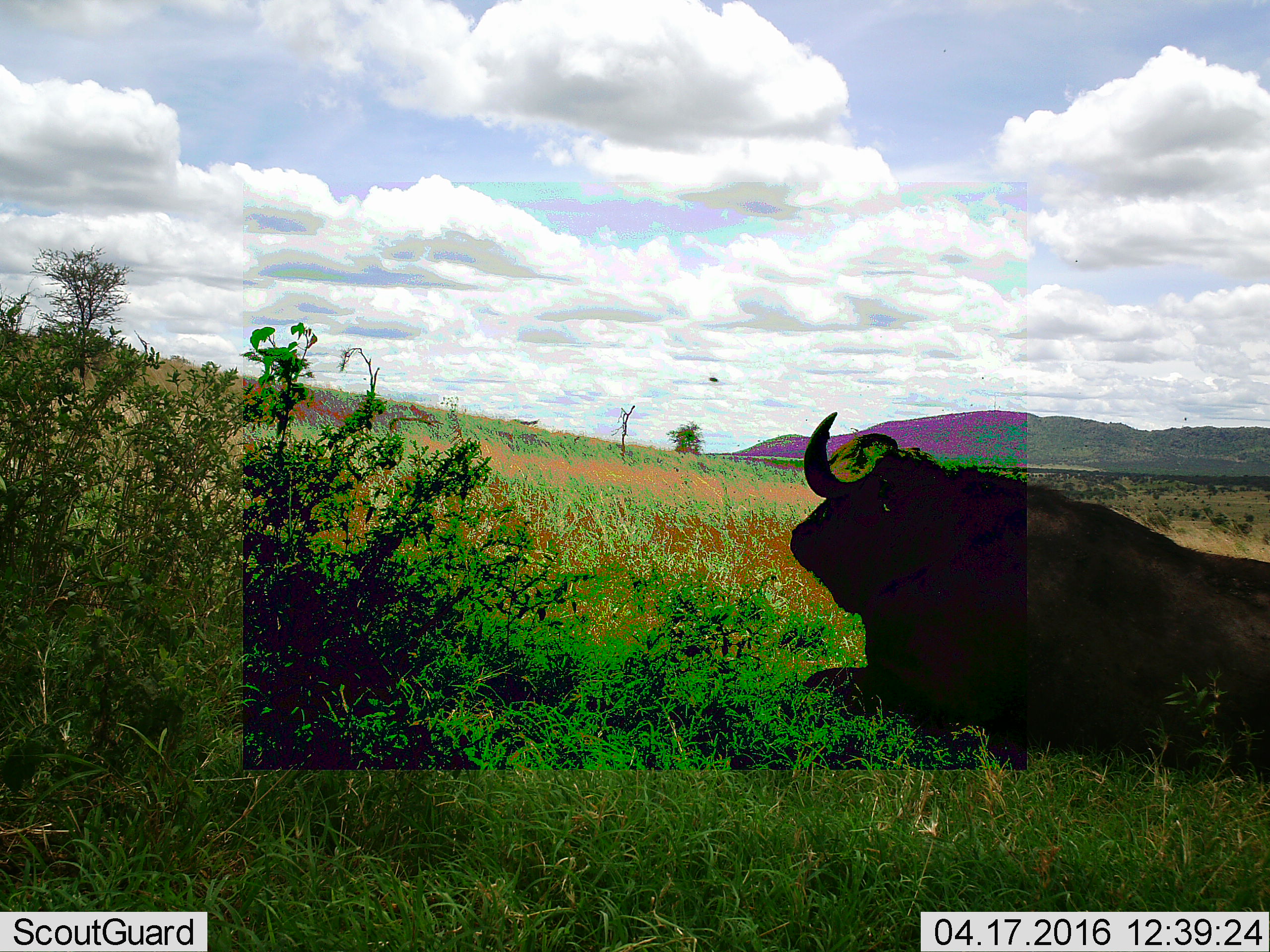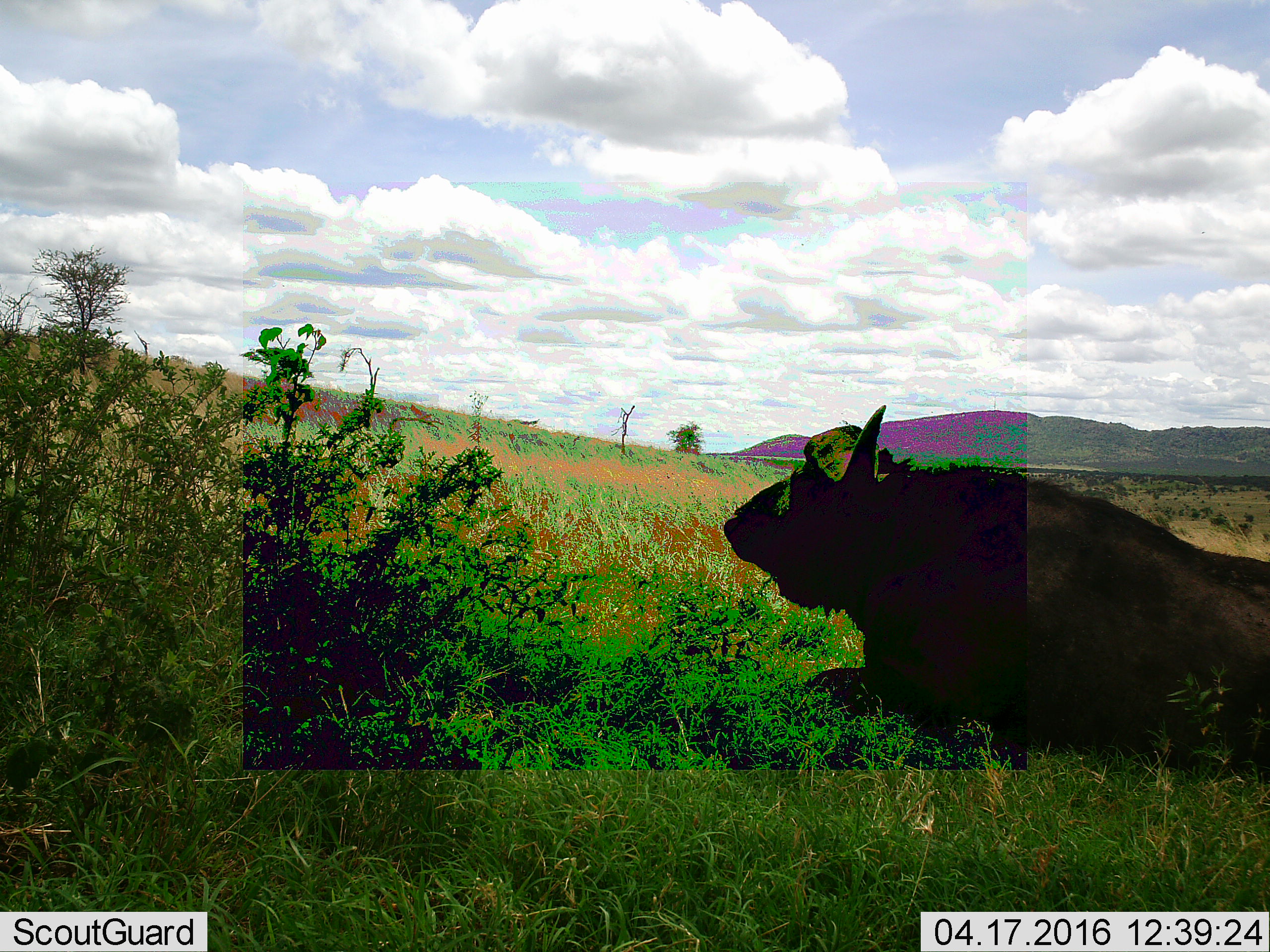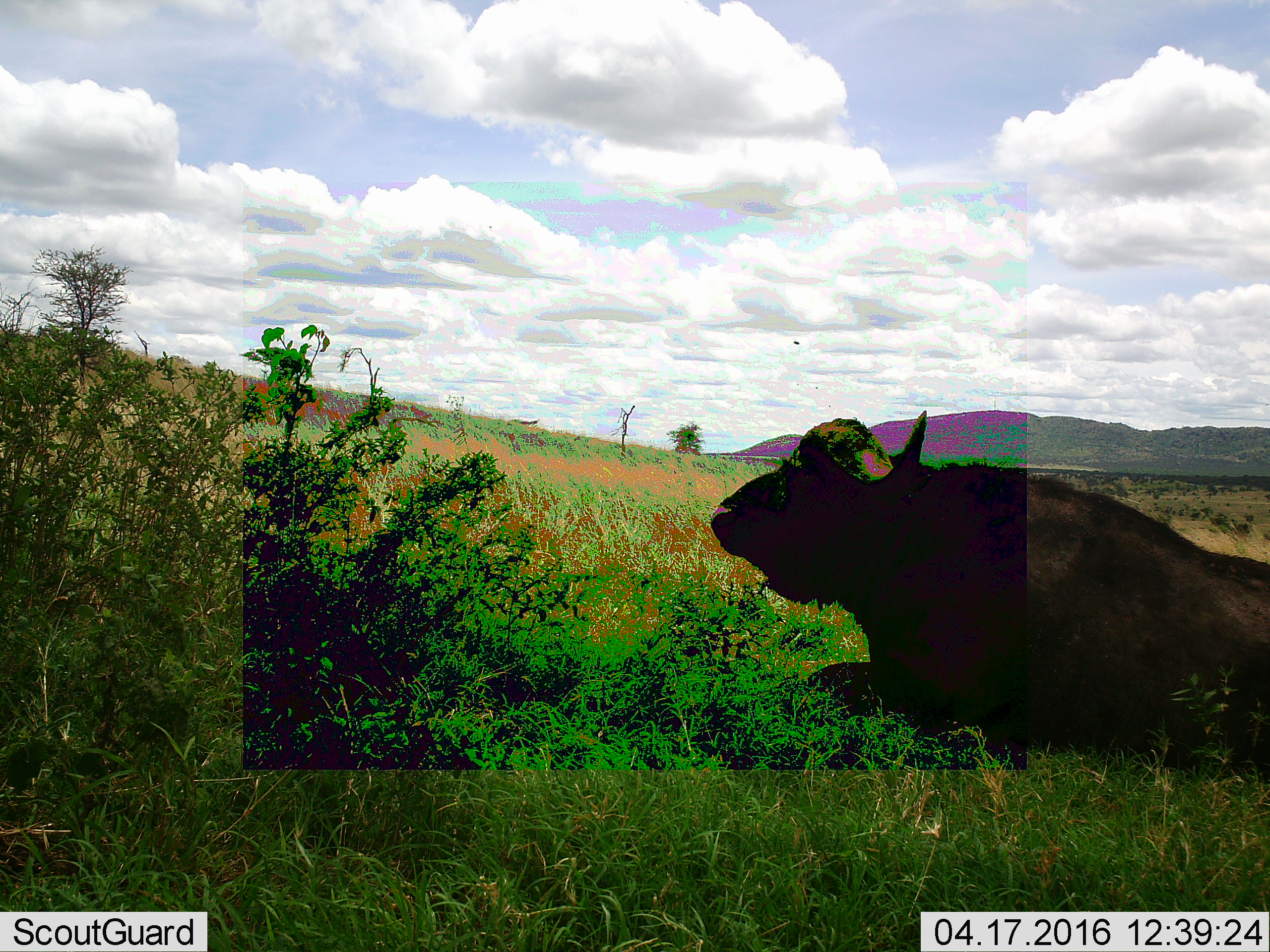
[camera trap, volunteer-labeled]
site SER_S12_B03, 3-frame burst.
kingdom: Animalia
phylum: Chordata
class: Mammalia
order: Artiodactyla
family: Bovidae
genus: Syncerus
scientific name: Syncerus caffer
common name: african buffalo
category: buffalo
Buffalo (african buffalo) (Syncerus caffer), count 1. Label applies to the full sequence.